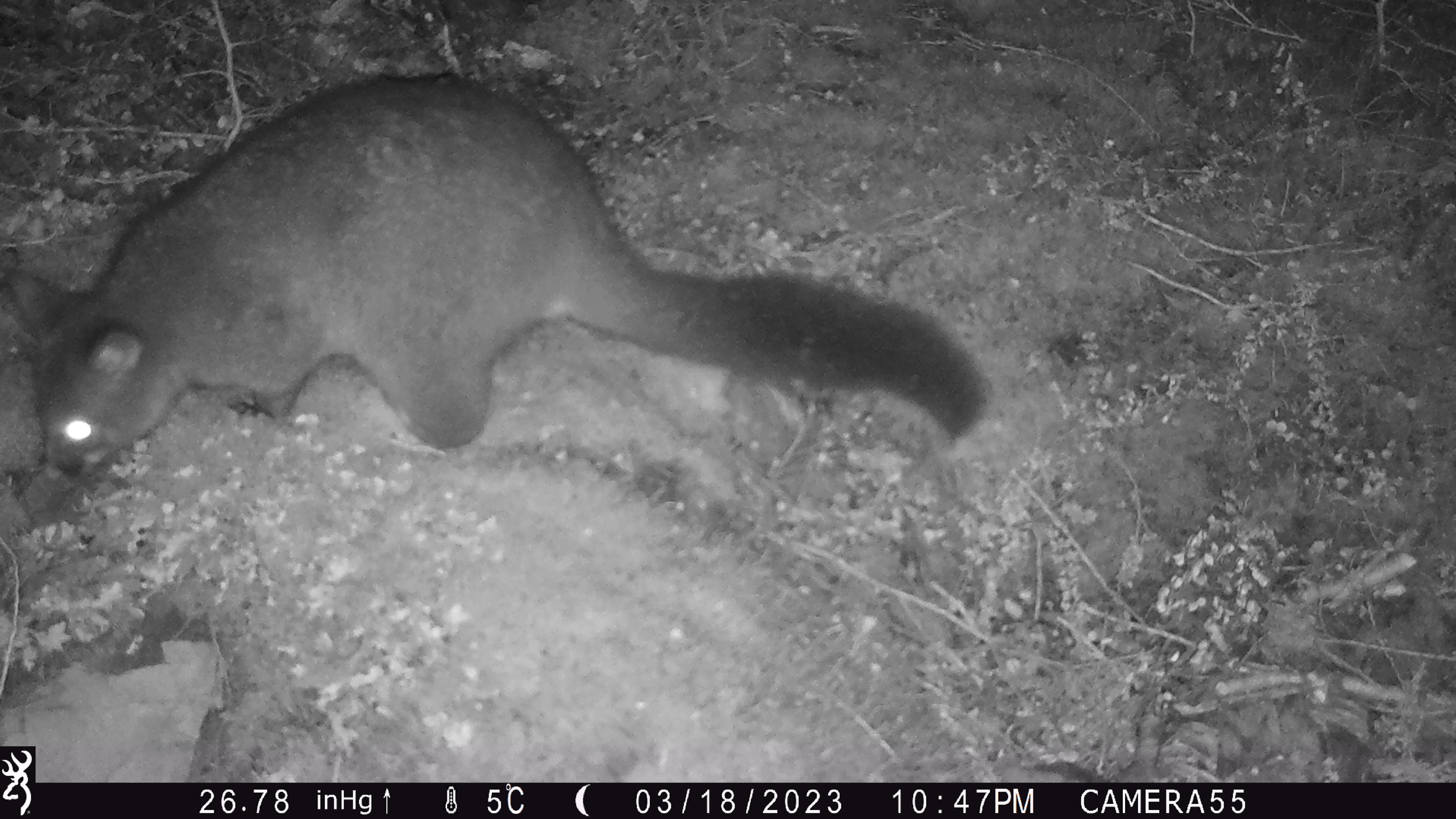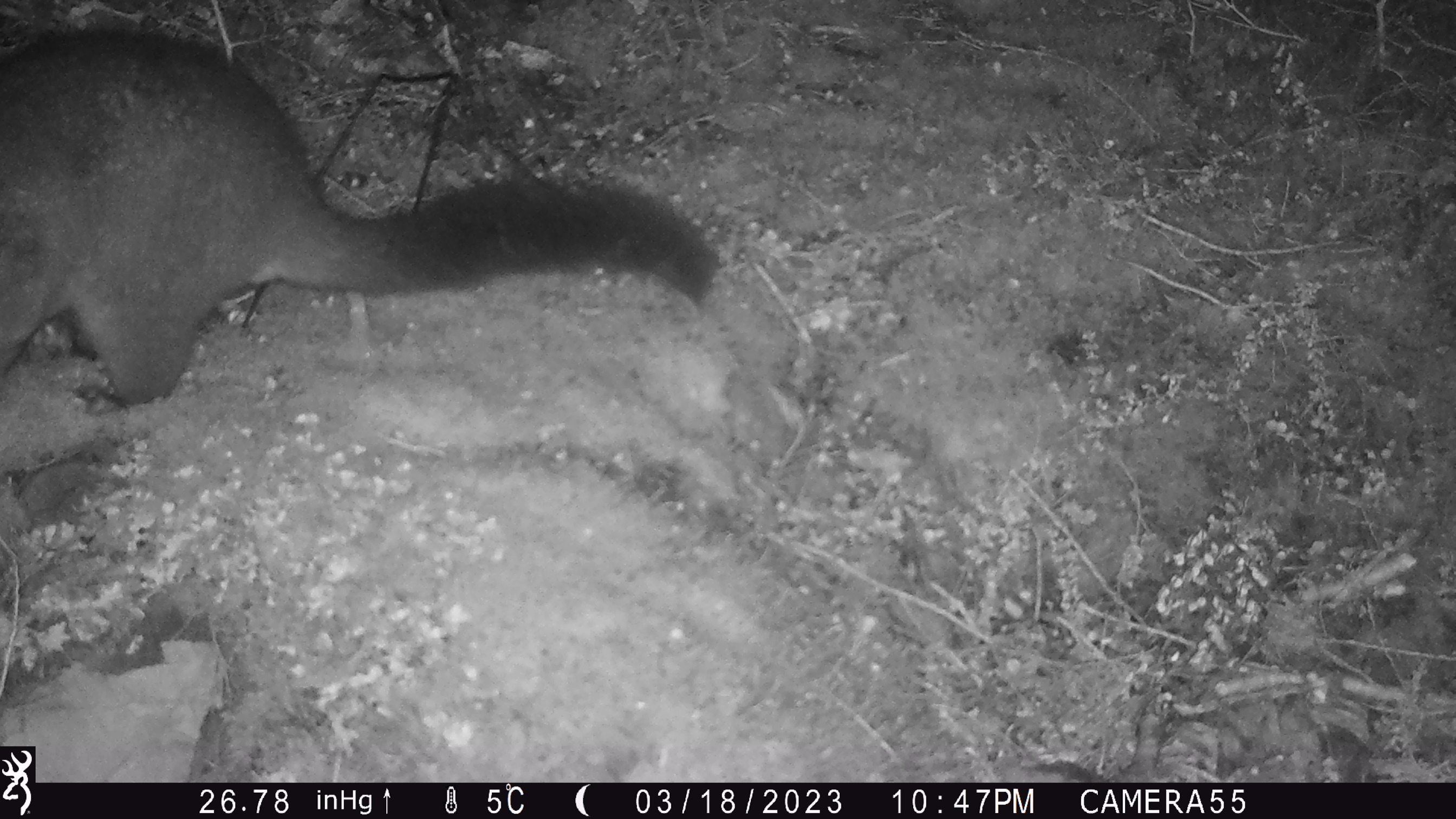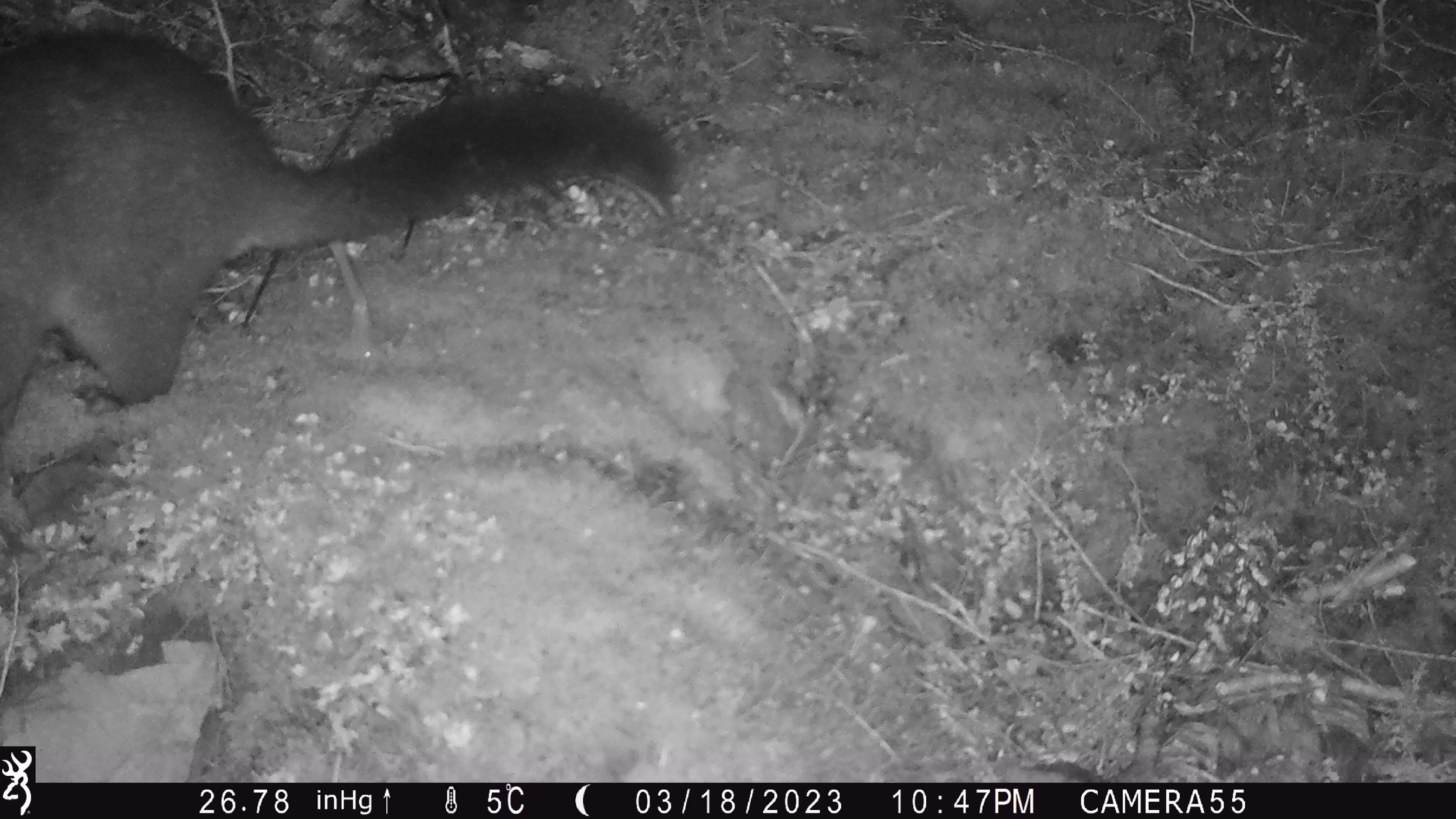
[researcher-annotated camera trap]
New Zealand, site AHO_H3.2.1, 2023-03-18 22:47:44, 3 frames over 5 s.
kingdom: Animalia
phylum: Chordata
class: Mammalia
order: Carnivora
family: Mustelidae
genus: Mustela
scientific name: Mustela erminea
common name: stoat